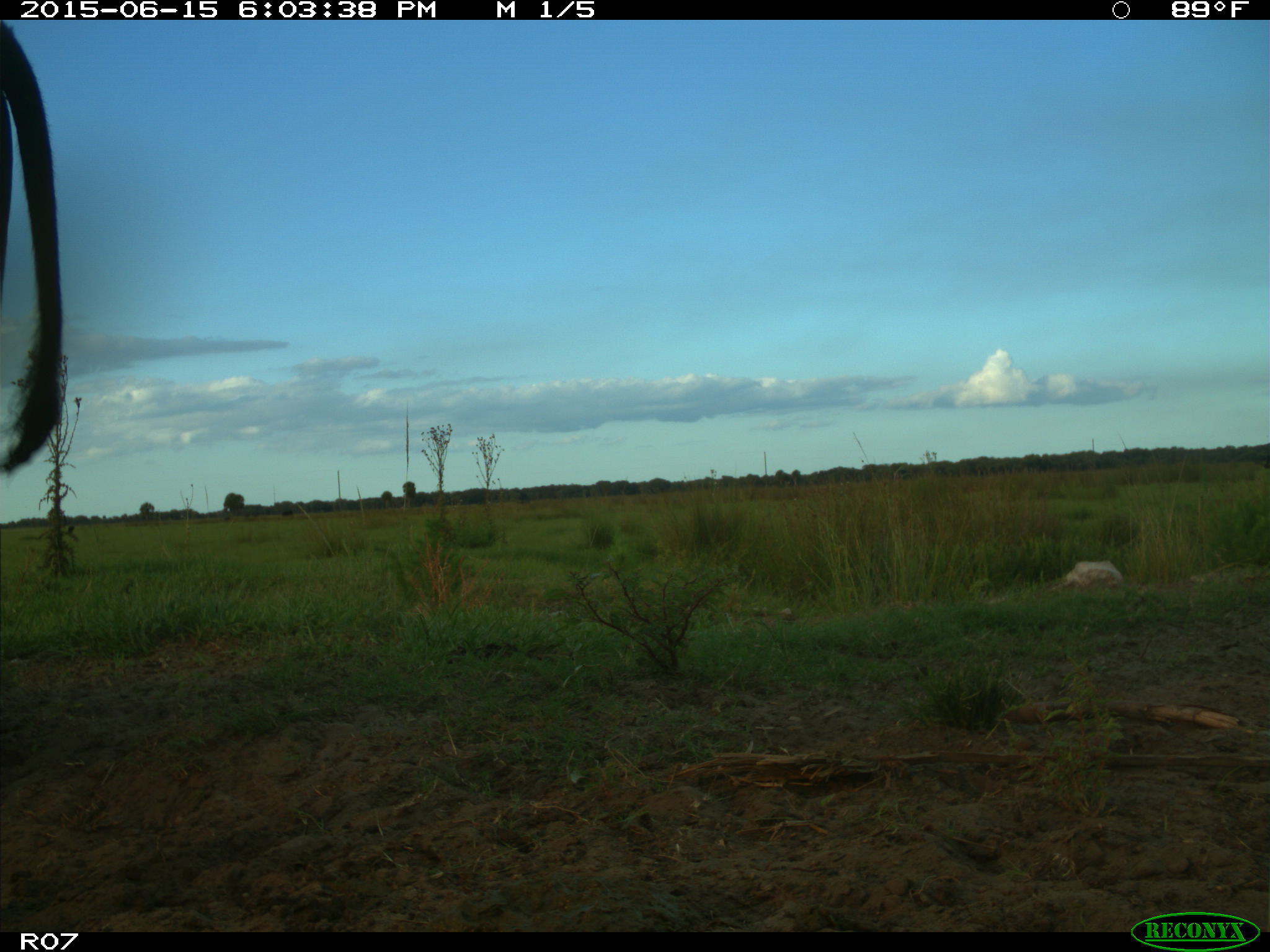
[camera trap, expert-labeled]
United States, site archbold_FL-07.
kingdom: Animalia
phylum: Chordata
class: Mammalia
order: Artiodactyla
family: Bovidae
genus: Bos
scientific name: Bos taurus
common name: domestic cow